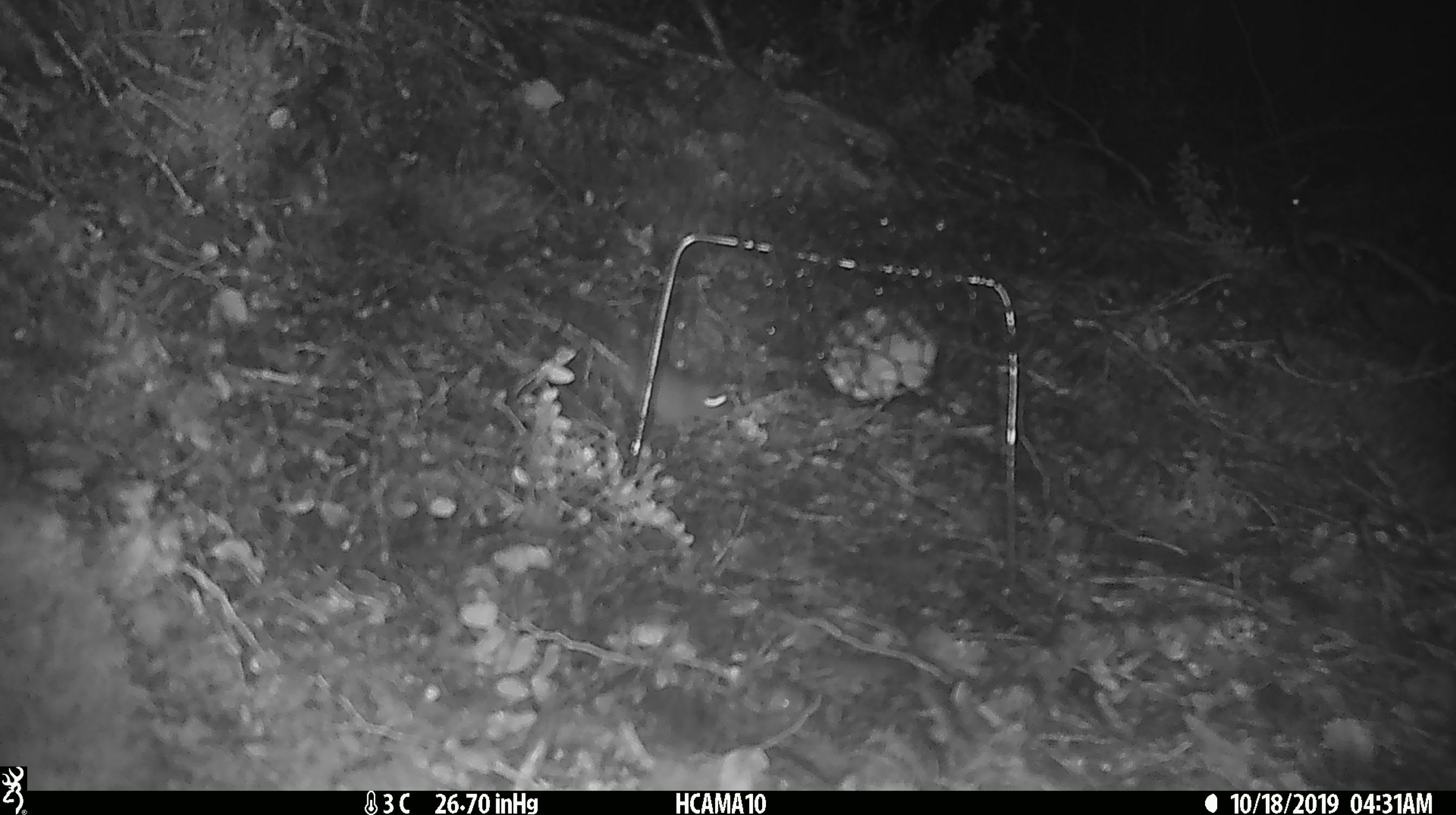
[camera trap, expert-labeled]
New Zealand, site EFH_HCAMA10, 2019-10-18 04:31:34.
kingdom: Animalia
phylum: Chordata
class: Mammalia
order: Rodentia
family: Muridae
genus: Mus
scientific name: Mus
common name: mouse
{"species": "mouse (Mus)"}